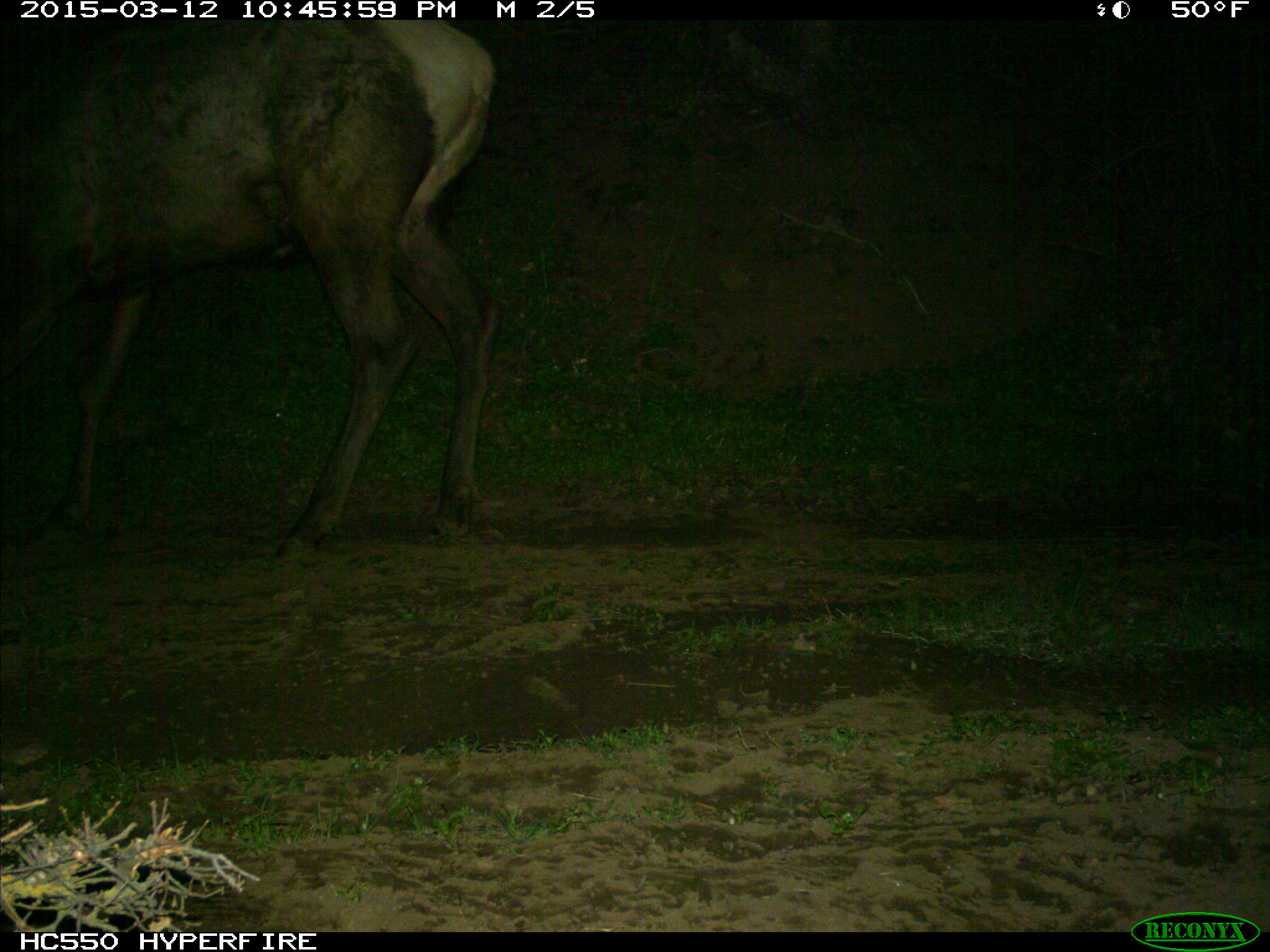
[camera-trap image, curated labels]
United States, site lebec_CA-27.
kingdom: Animalia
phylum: Chordata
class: Mammalia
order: Artiodactyla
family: Cervidae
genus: Cervus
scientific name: Cervus canadensis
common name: elk